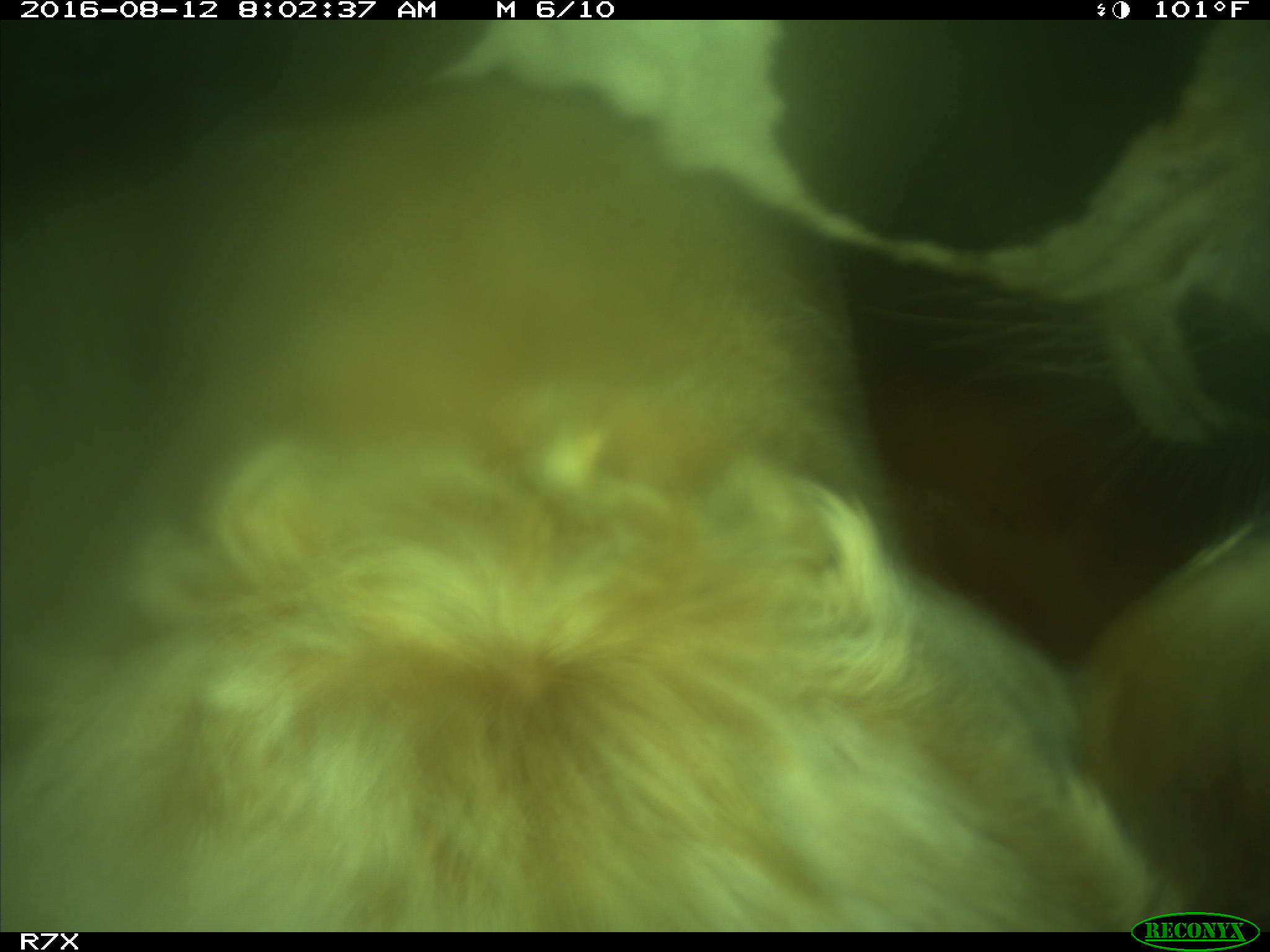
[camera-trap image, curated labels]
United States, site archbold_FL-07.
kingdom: Animalia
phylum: Chordata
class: Mammalia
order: Artiodactyla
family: Bovidae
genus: Bos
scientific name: Bos taurus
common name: domestic cow